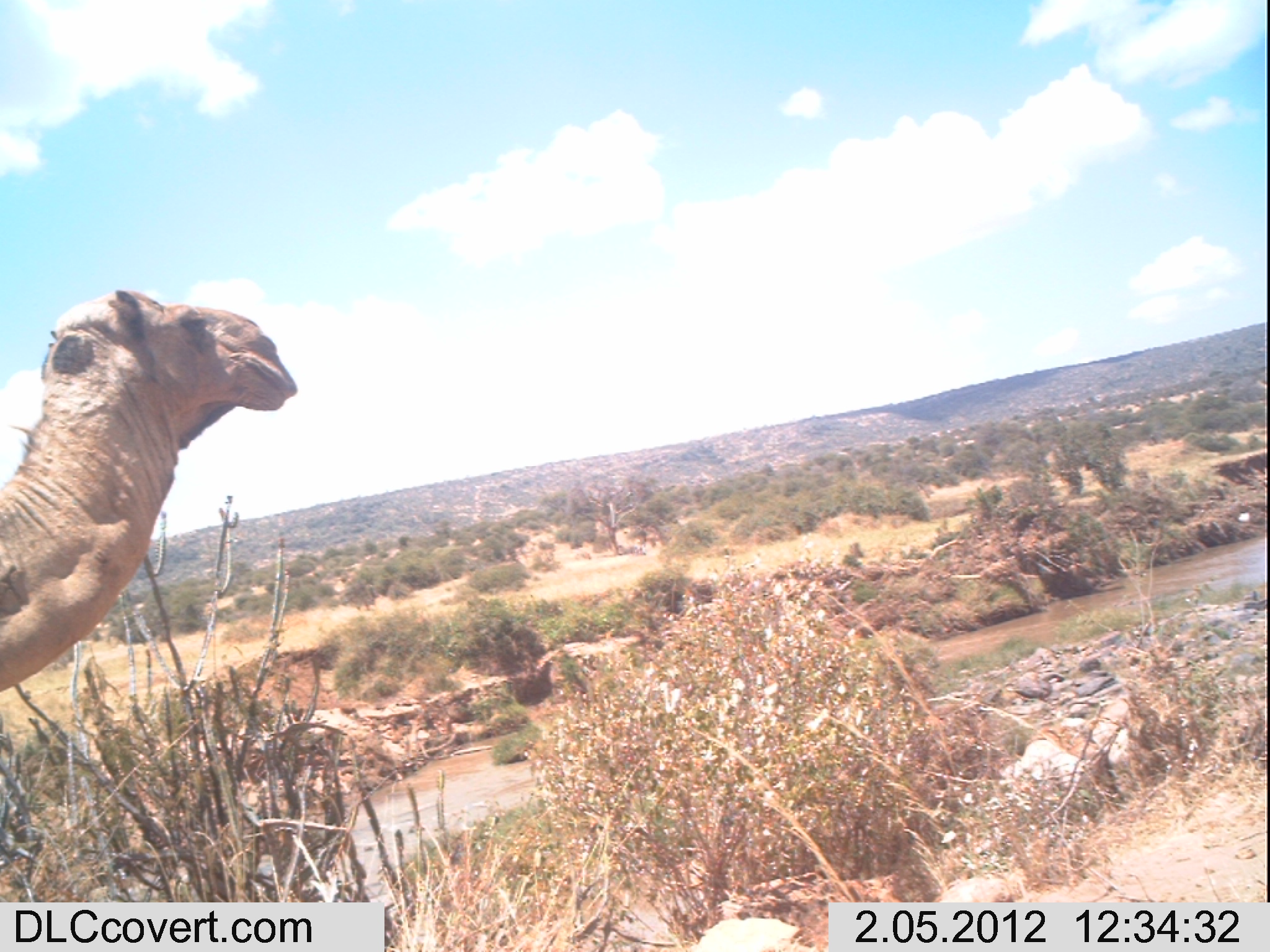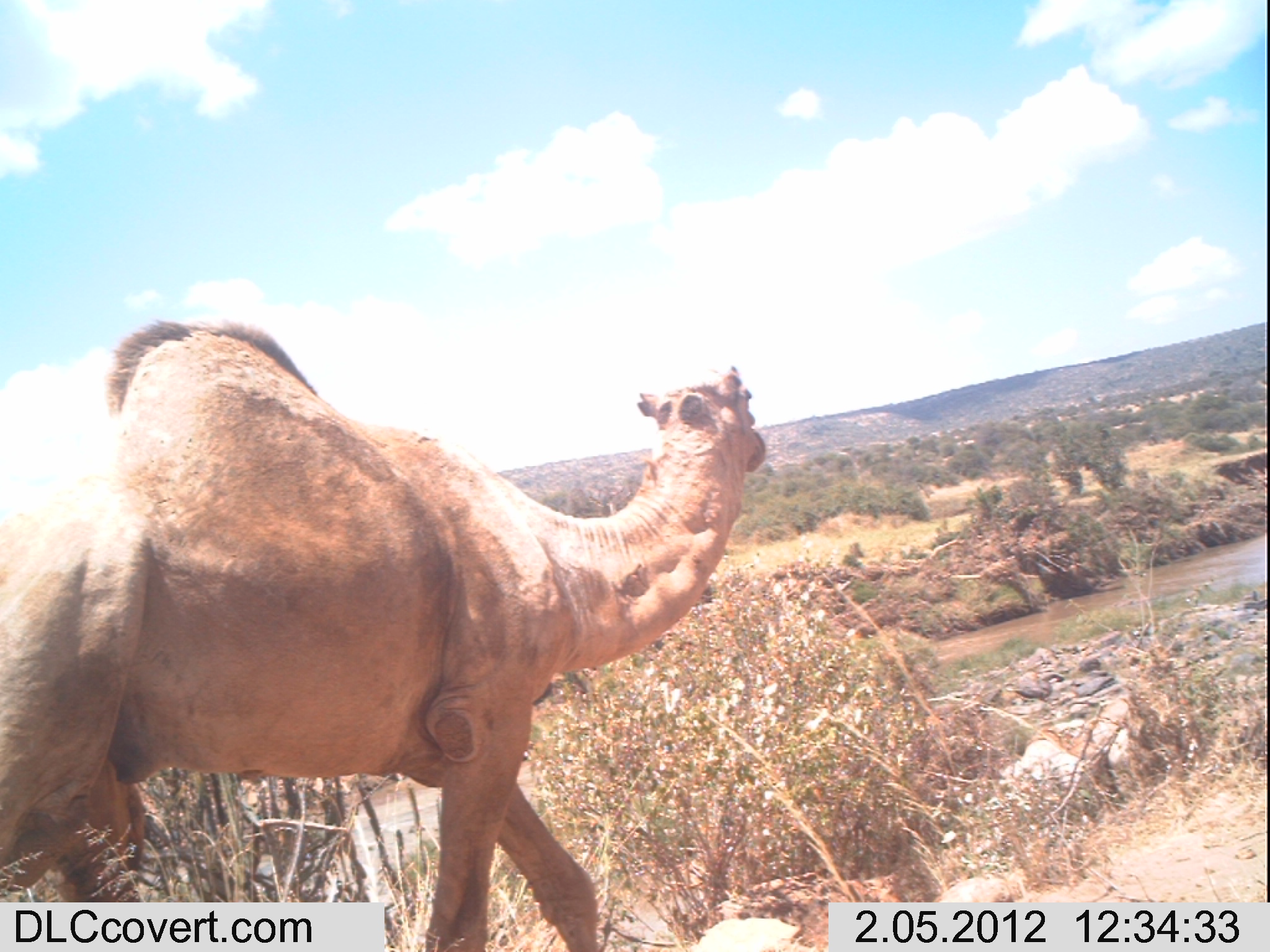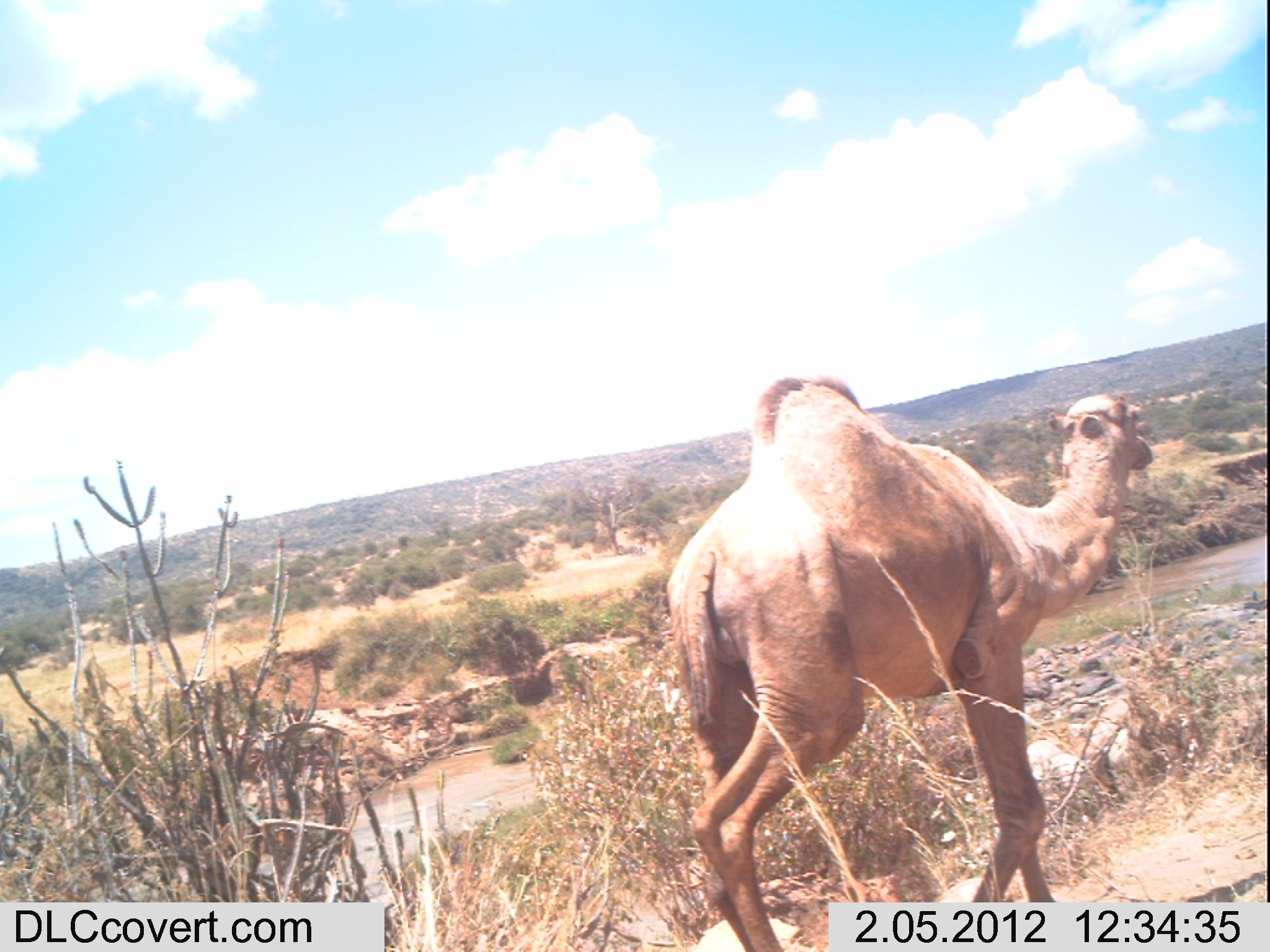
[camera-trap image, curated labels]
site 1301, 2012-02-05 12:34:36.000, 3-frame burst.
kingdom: Animalia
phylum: Chordata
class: Mammalia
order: Artiodactyla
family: Camelidae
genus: Camelus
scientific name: Camelus dromedarius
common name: dromedary camel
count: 1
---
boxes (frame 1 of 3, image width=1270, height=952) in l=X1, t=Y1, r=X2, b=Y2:
camelus dromedarius: l=0, t=287, r=298, b=692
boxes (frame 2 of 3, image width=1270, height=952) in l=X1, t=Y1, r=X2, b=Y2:
camelus dromedarius: l=0, t=316, r=767, b=952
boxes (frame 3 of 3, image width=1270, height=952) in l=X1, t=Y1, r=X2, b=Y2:
camelus dromedarius: l=666, t=373, r=1153, b=952